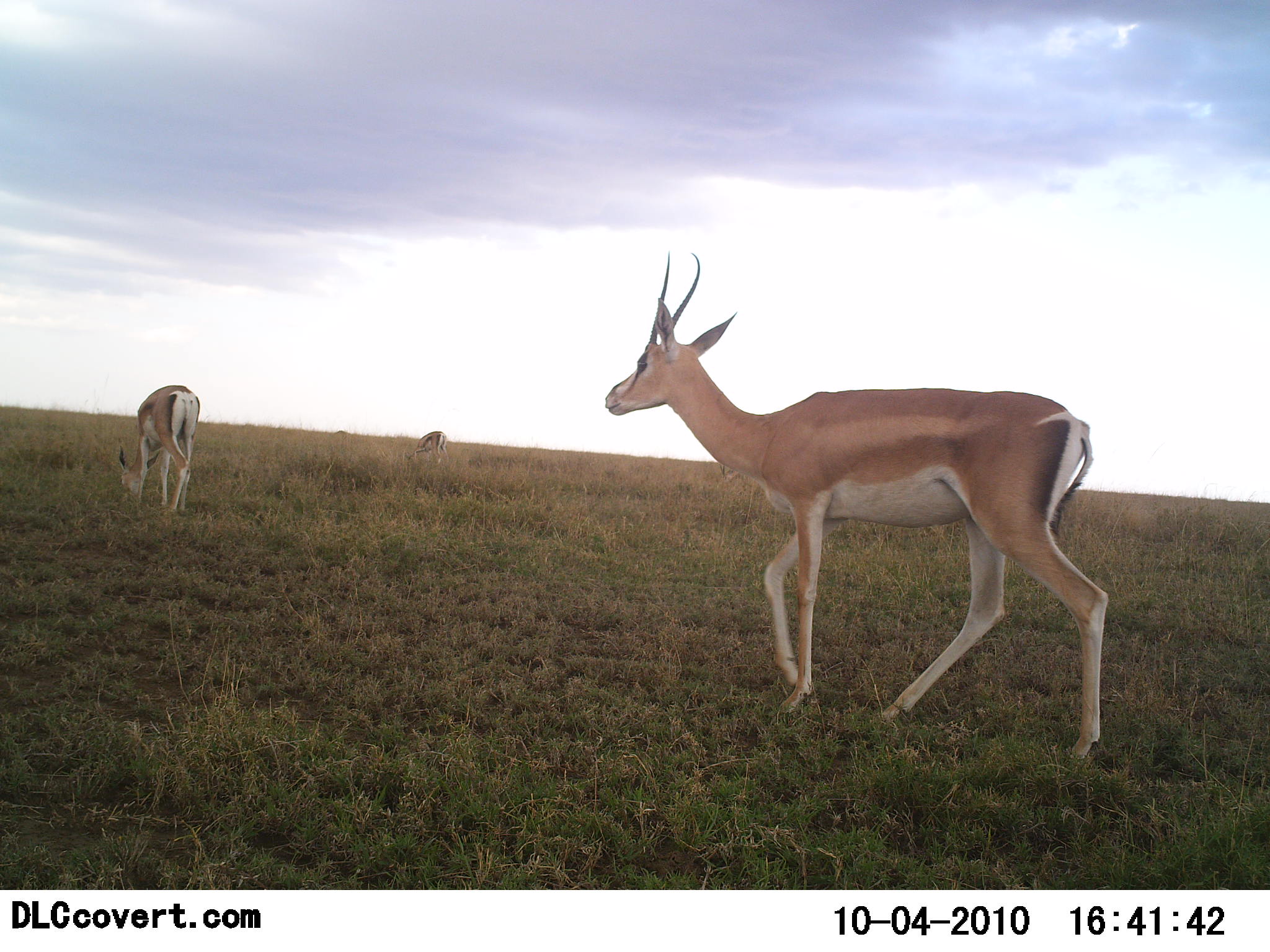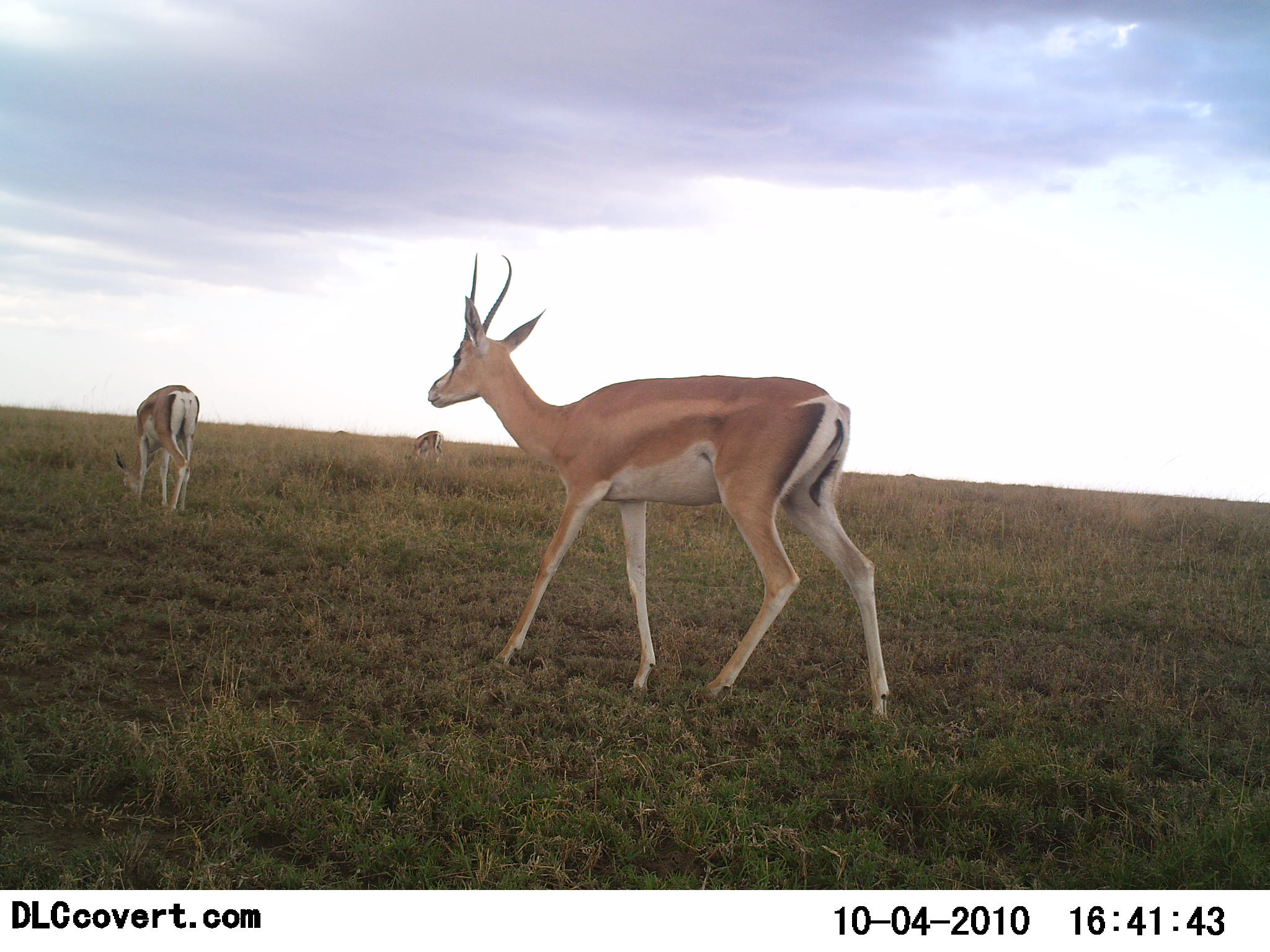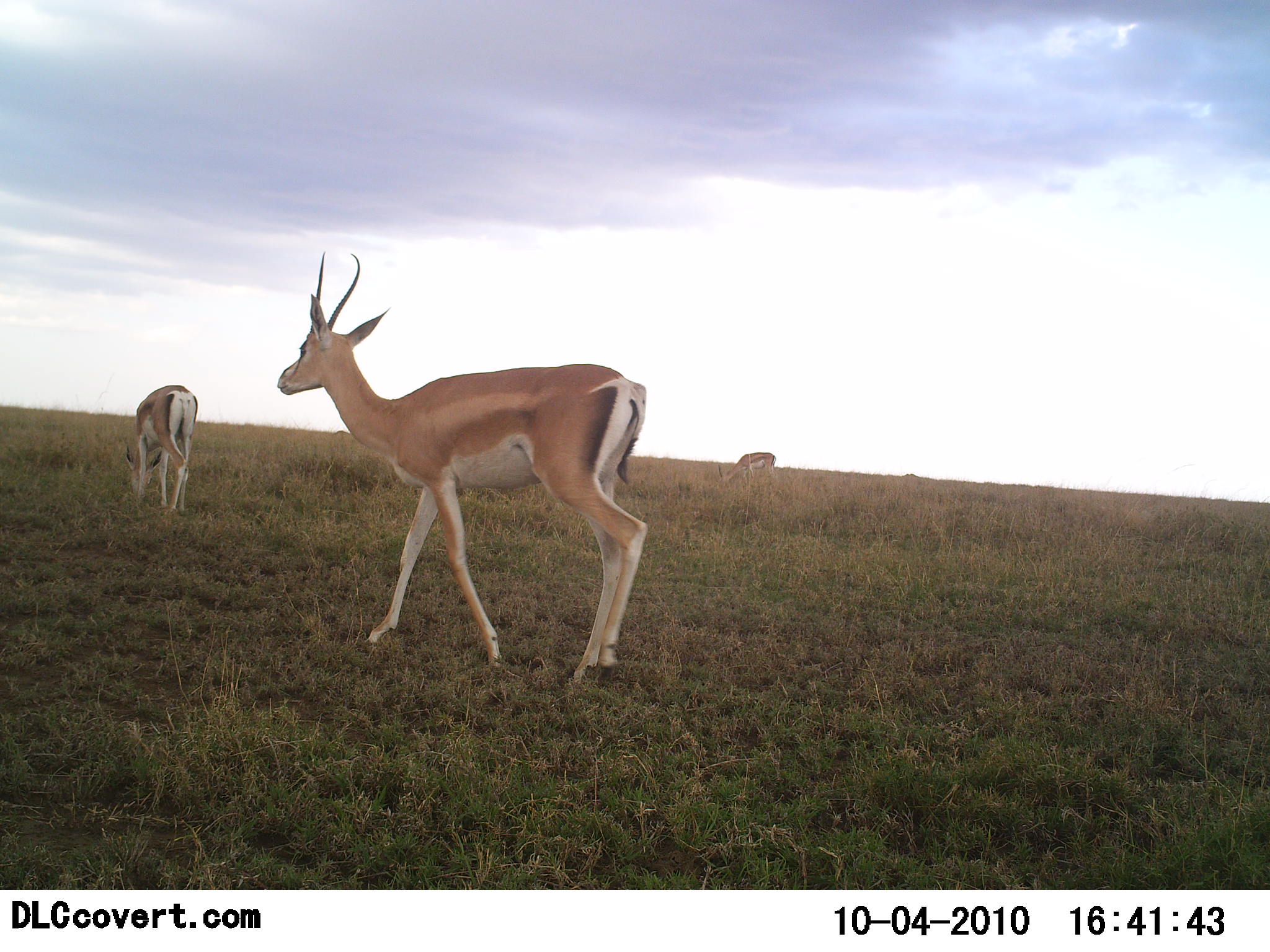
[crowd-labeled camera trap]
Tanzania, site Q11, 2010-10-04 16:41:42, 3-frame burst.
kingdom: Animalia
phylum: Chordata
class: Mammalia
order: Artiodactyla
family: Bovidae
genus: Nanger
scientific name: Nanger granti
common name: grant's gazelle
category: gazellegrants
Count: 3.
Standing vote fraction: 25%.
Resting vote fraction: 0%.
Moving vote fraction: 81%.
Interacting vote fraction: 0%.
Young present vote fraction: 0%.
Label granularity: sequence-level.